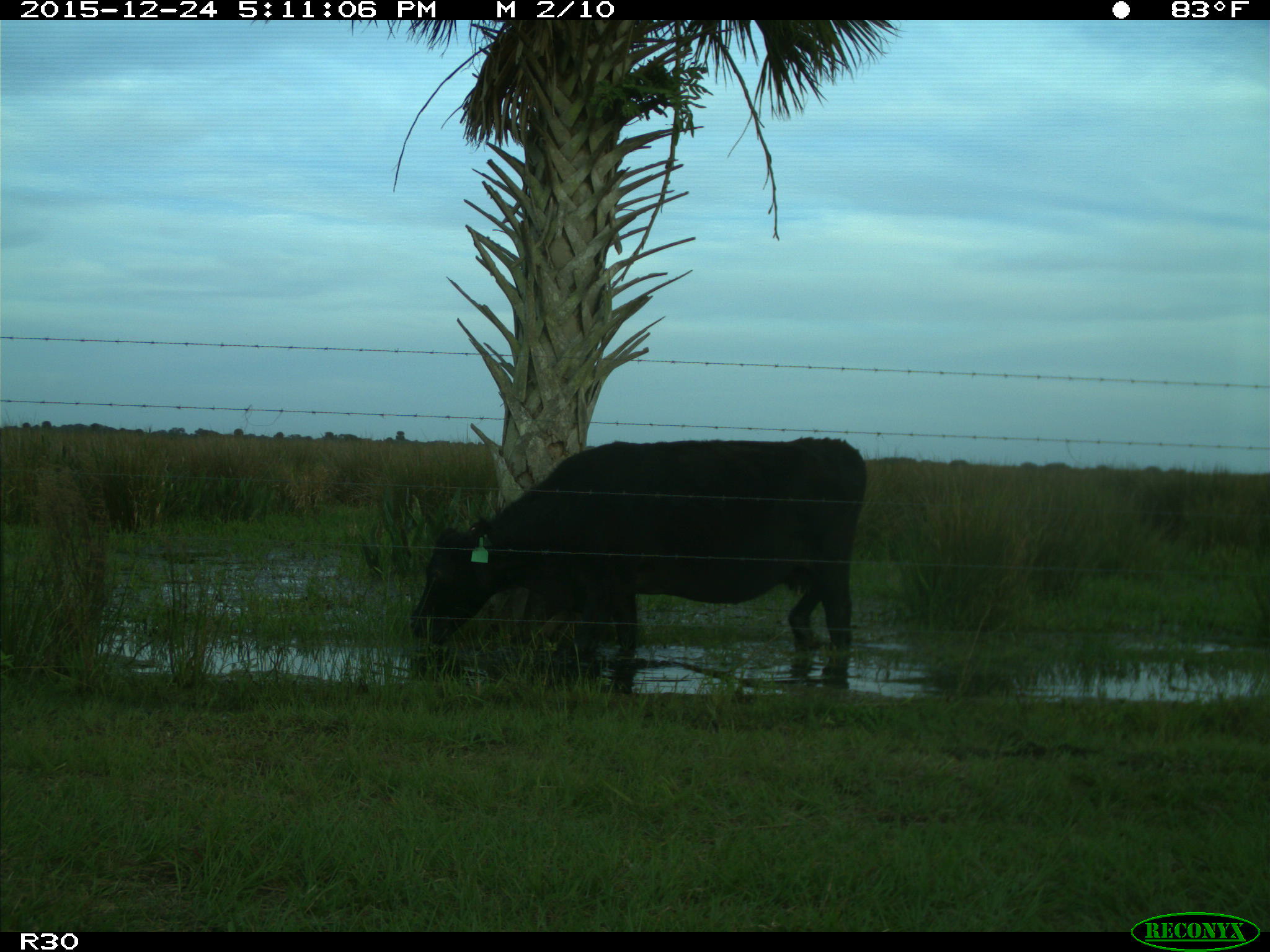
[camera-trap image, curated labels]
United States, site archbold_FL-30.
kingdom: Animalia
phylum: Chordata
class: Mammalia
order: Artiodactyla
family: Bovidae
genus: Bos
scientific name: Bos taurus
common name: domestic cow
Bos taurus (domestic cow).